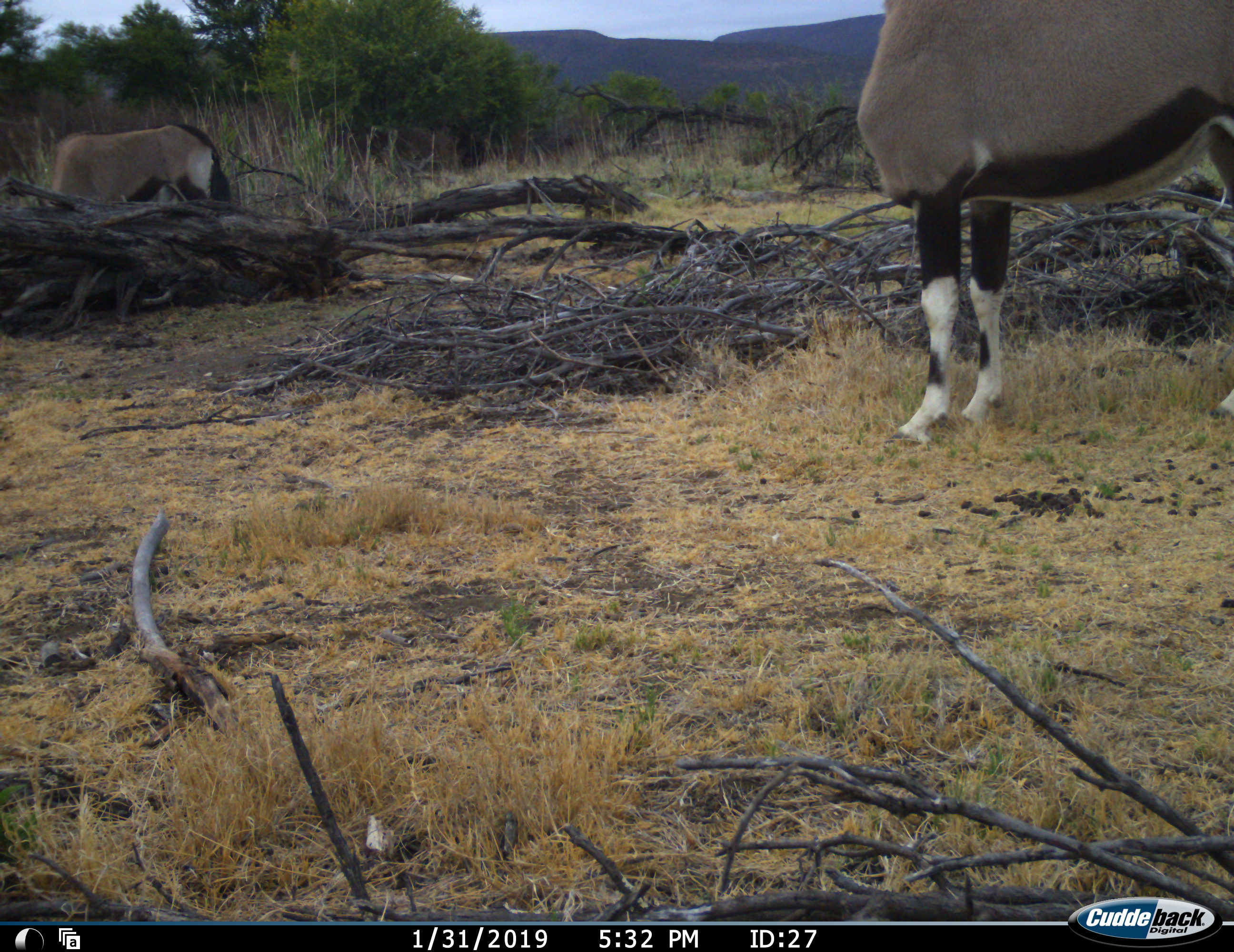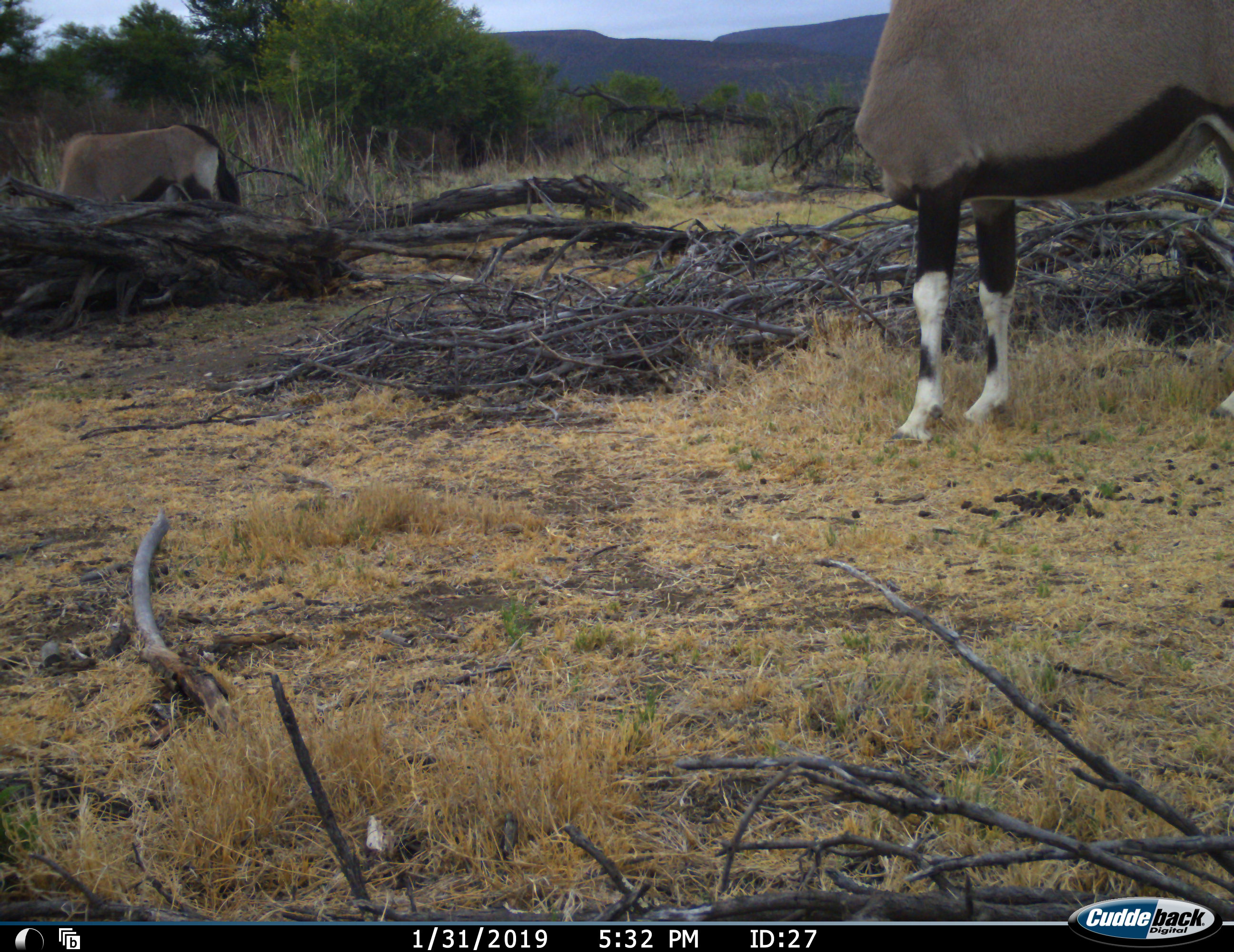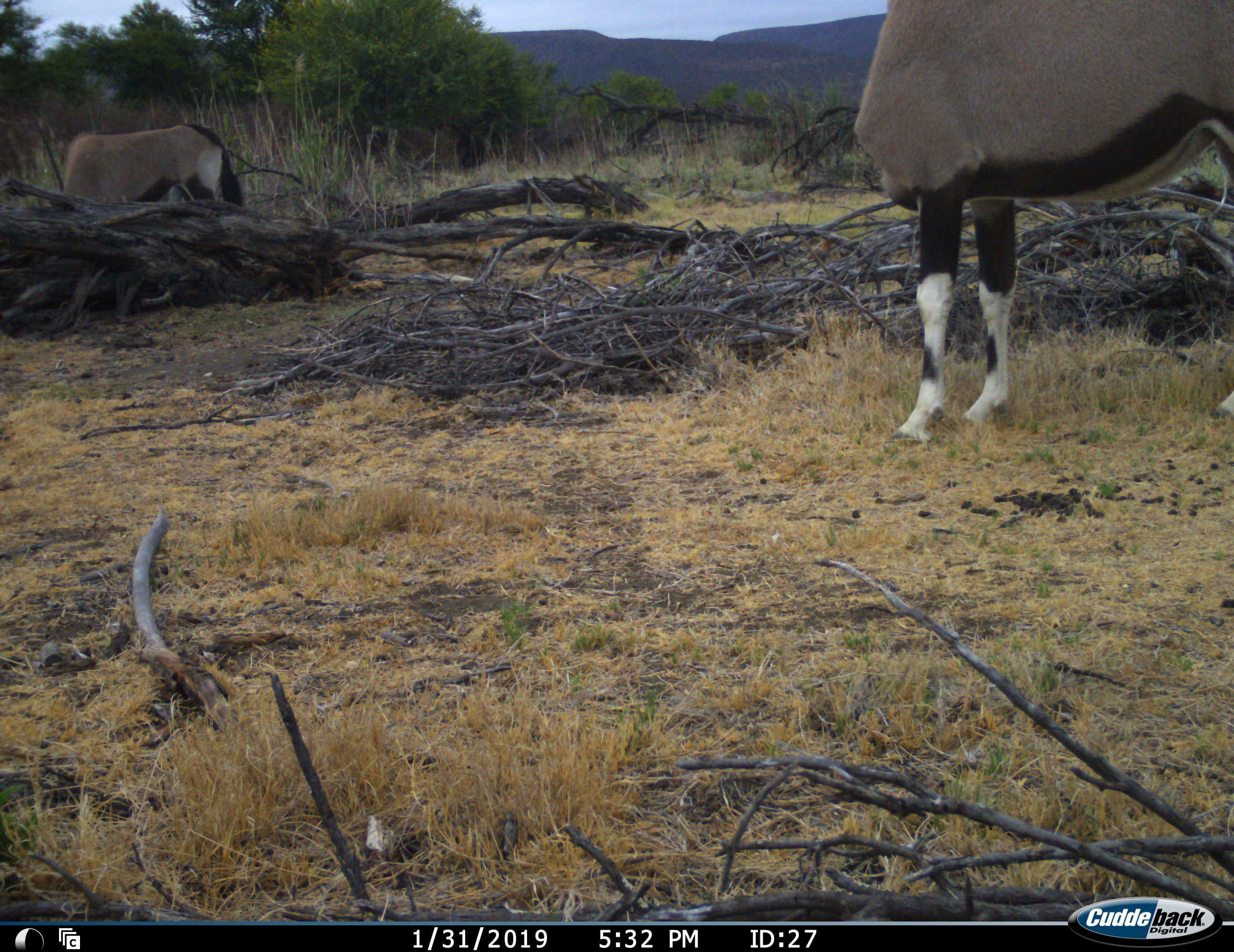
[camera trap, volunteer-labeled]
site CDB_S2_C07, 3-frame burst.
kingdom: Animalia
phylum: Chordata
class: Mammalia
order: Artiodactyla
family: Bovidae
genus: Oryx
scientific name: Oryx gazella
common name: gemsbok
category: oryx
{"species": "oryx (gemsbok) (Oryx gazella)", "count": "2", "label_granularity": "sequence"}